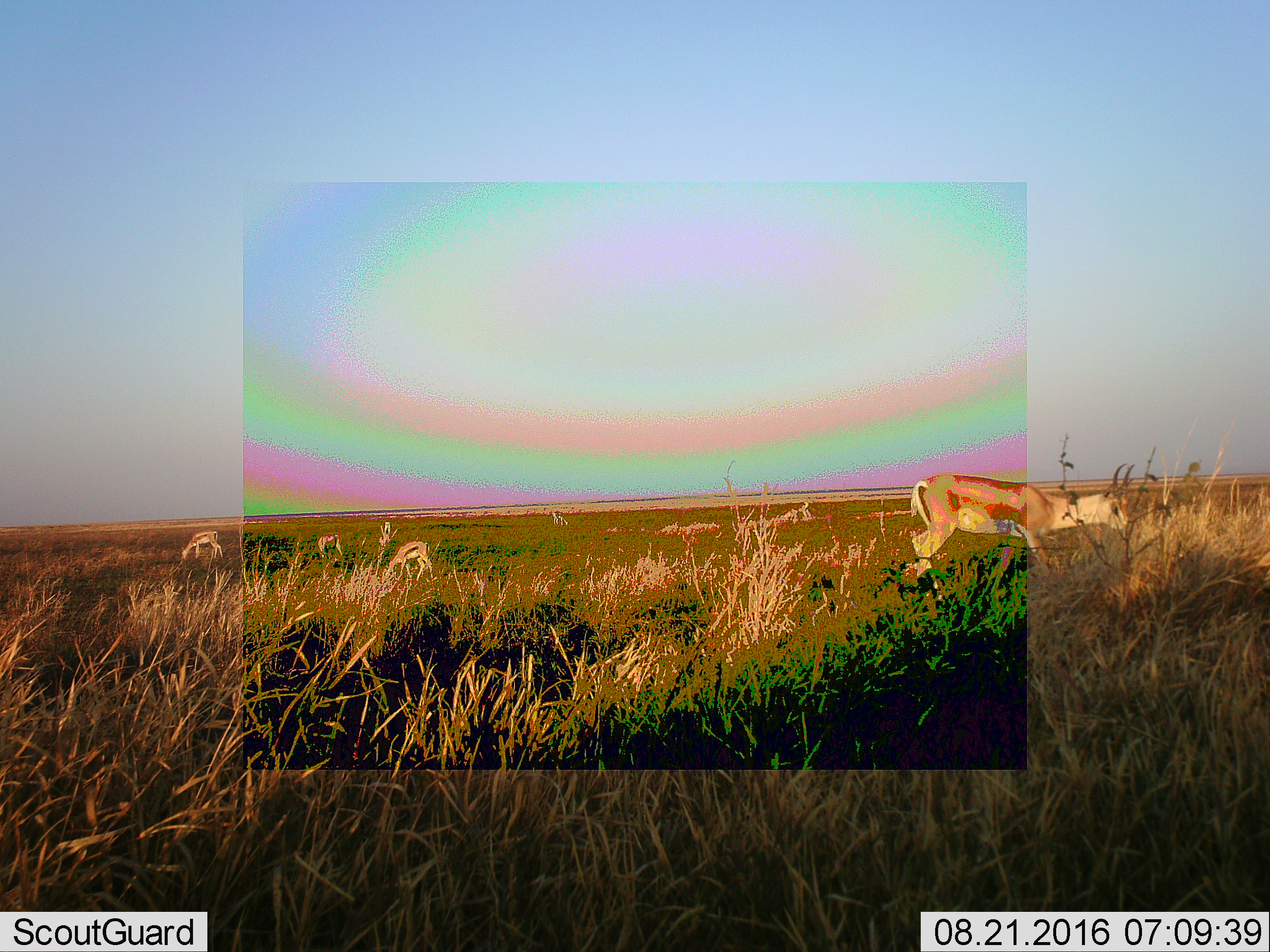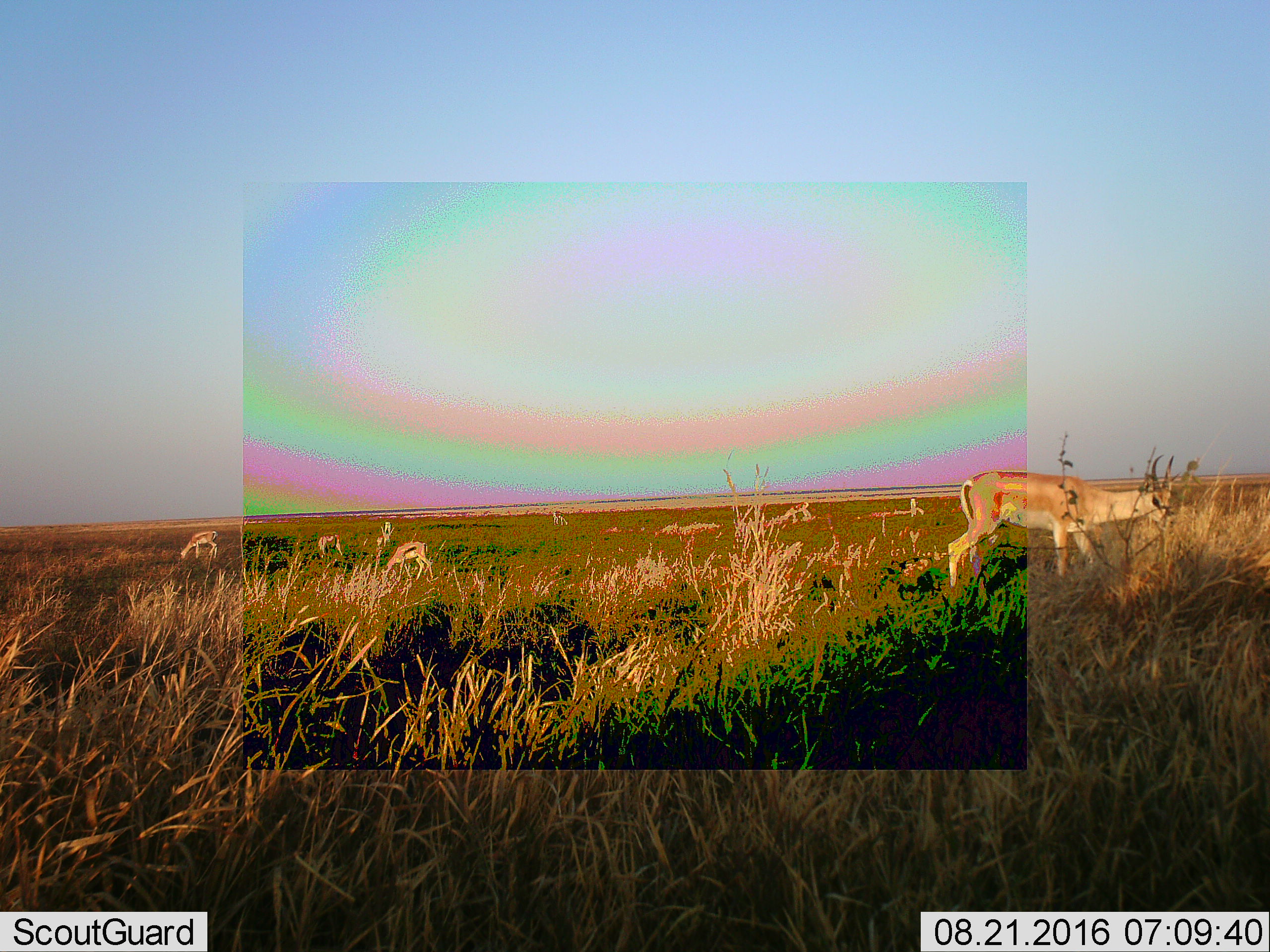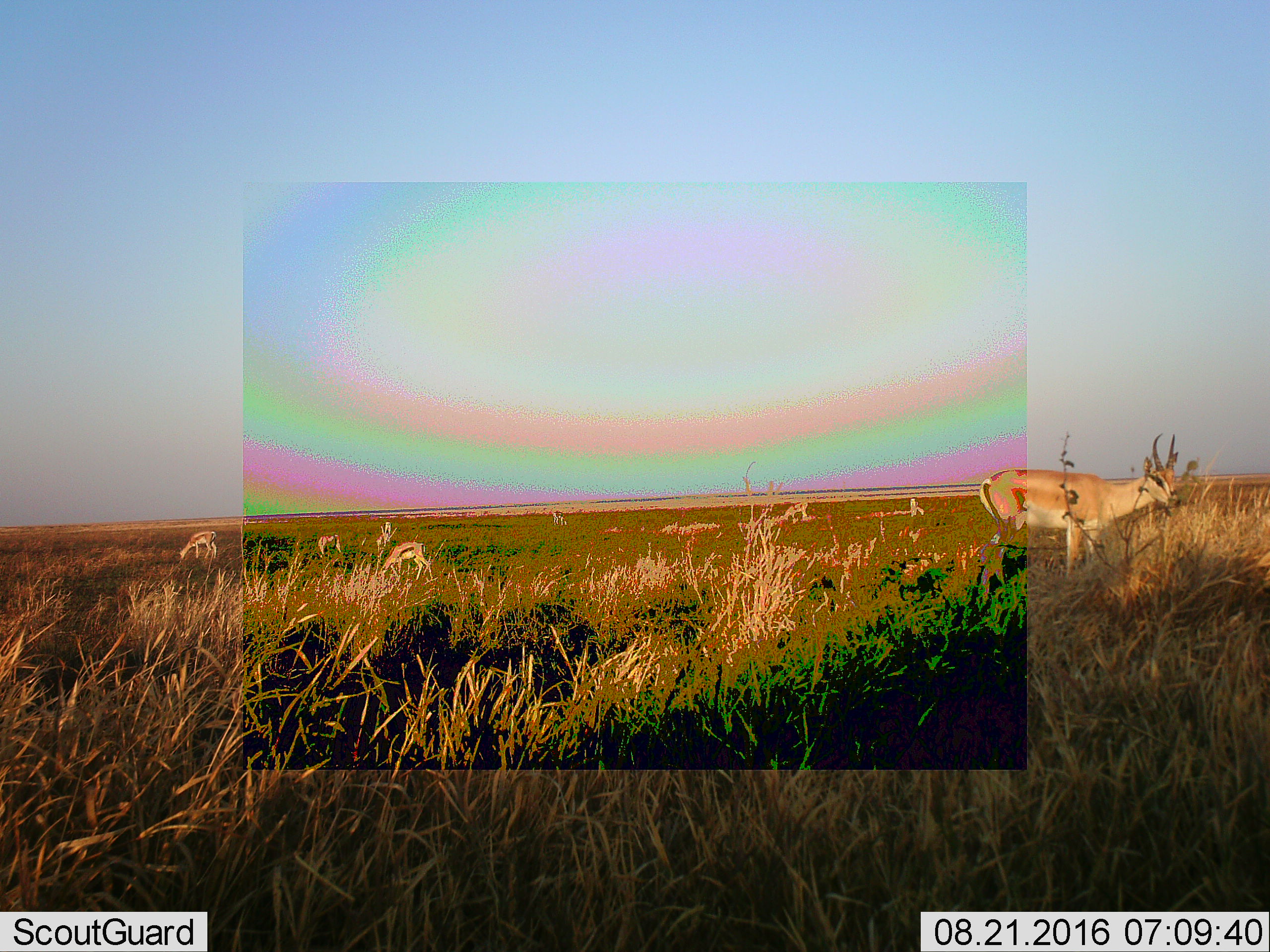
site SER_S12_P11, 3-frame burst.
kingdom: Animalia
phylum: Chordata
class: Mammalia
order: Artiodactyla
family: Bovidae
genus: Nanger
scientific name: Nanger granti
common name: grant's gazelle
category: gazellegrants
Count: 4.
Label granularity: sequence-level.